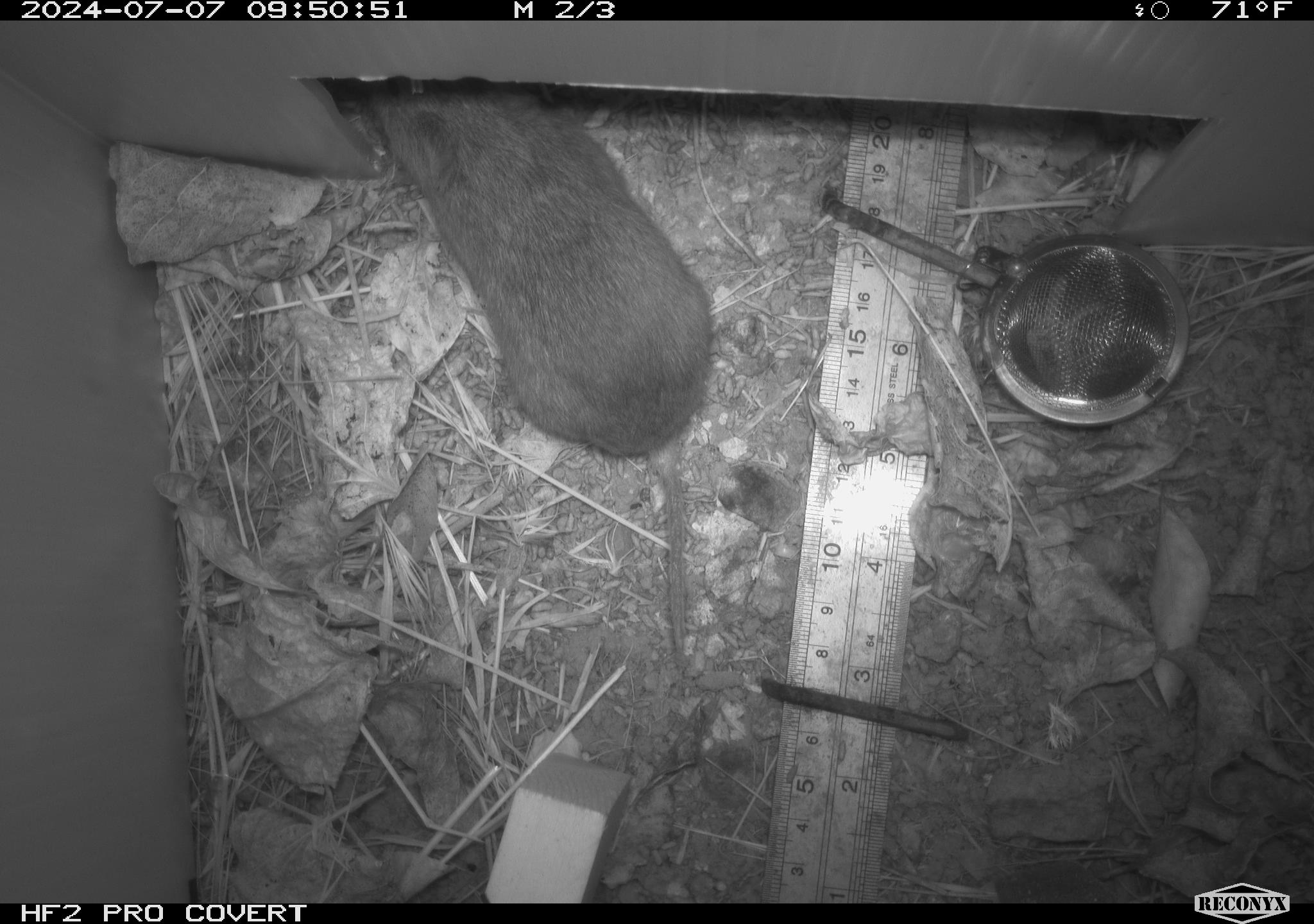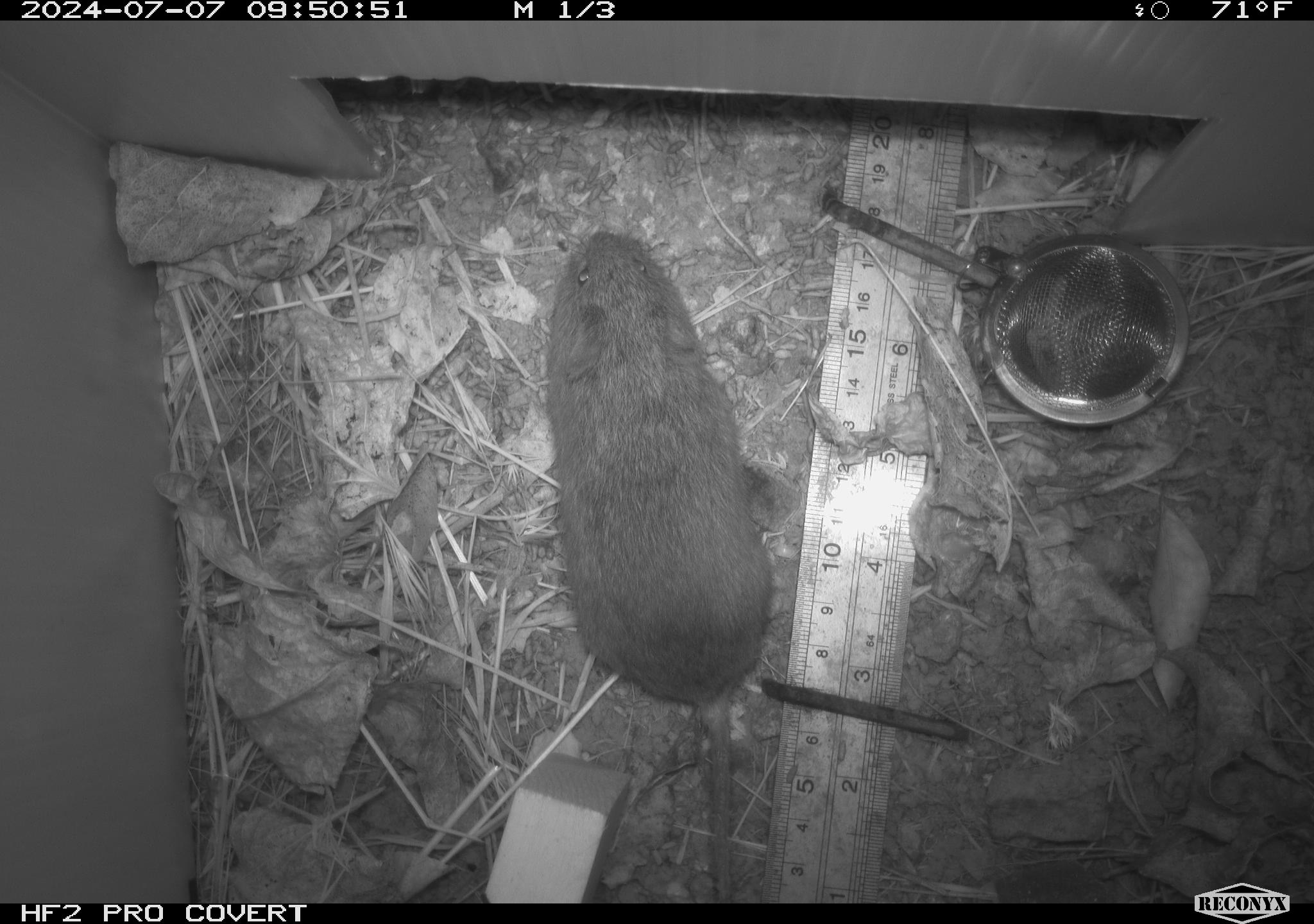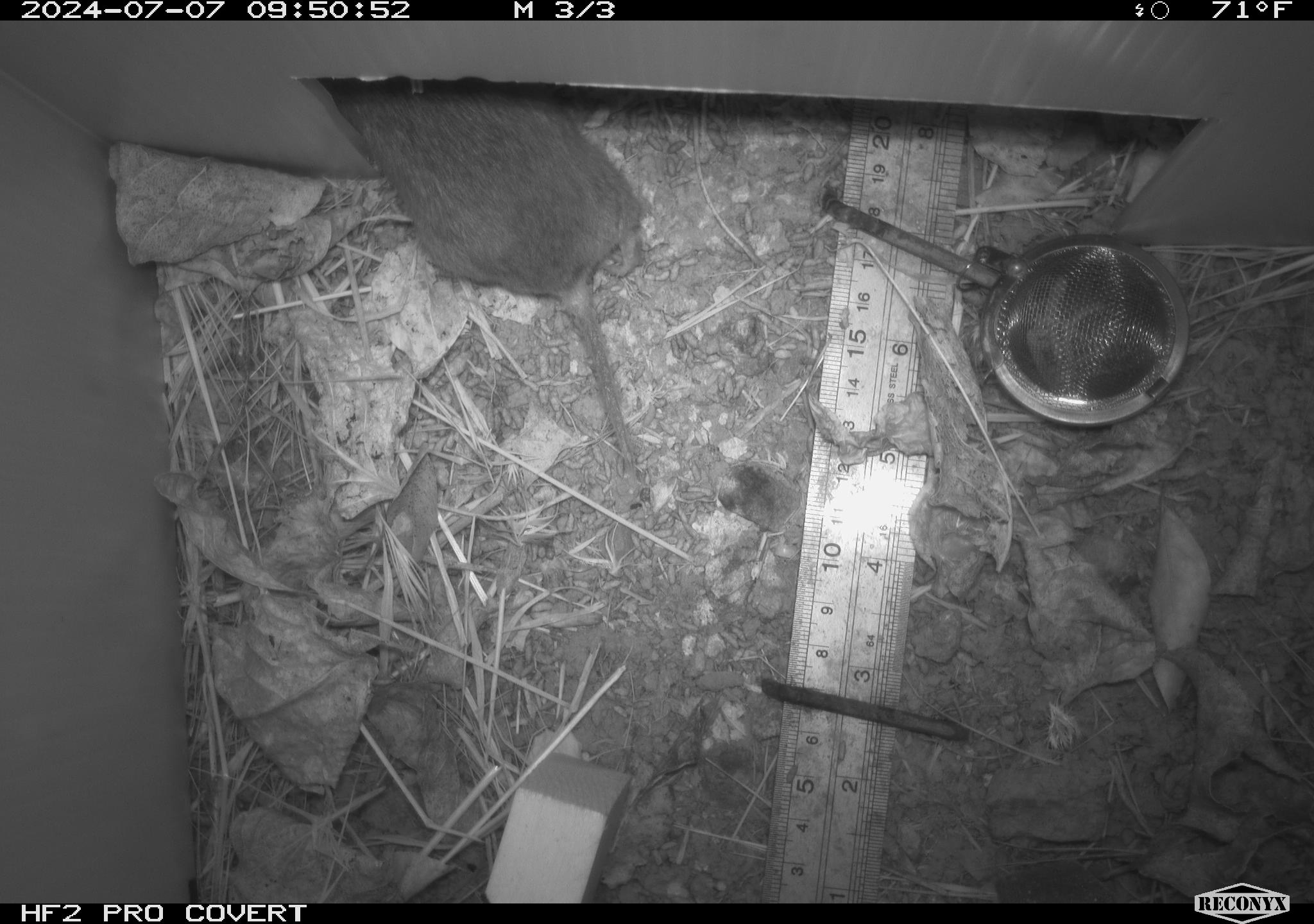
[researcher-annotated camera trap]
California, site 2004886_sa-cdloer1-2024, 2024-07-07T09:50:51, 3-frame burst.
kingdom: Animalia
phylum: Chordata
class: Mammalia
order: Rodentia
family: Cricetidae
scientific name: Arvicolinae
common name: voles, lemmings, and muskrats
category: arvicolinae subfamily